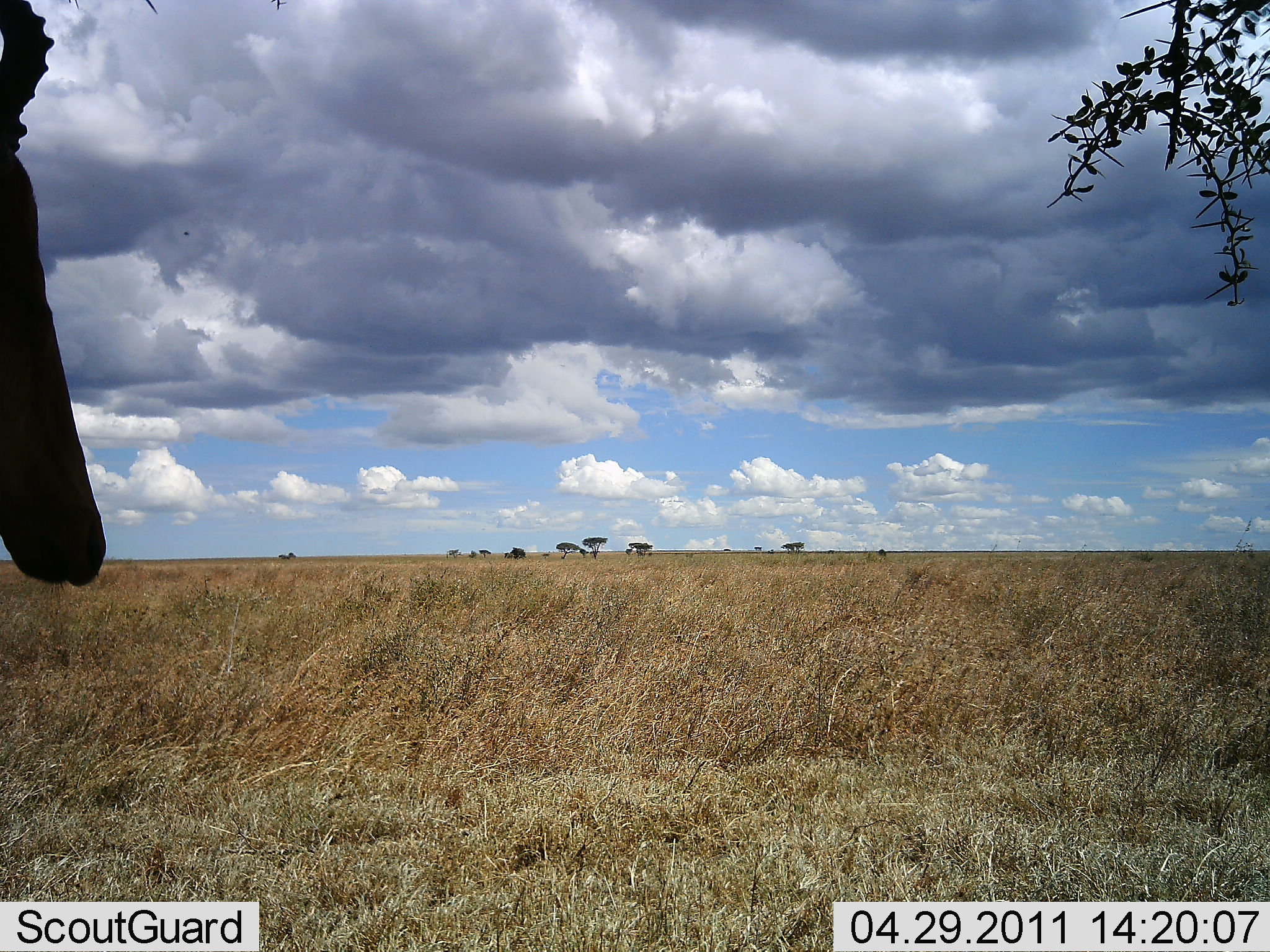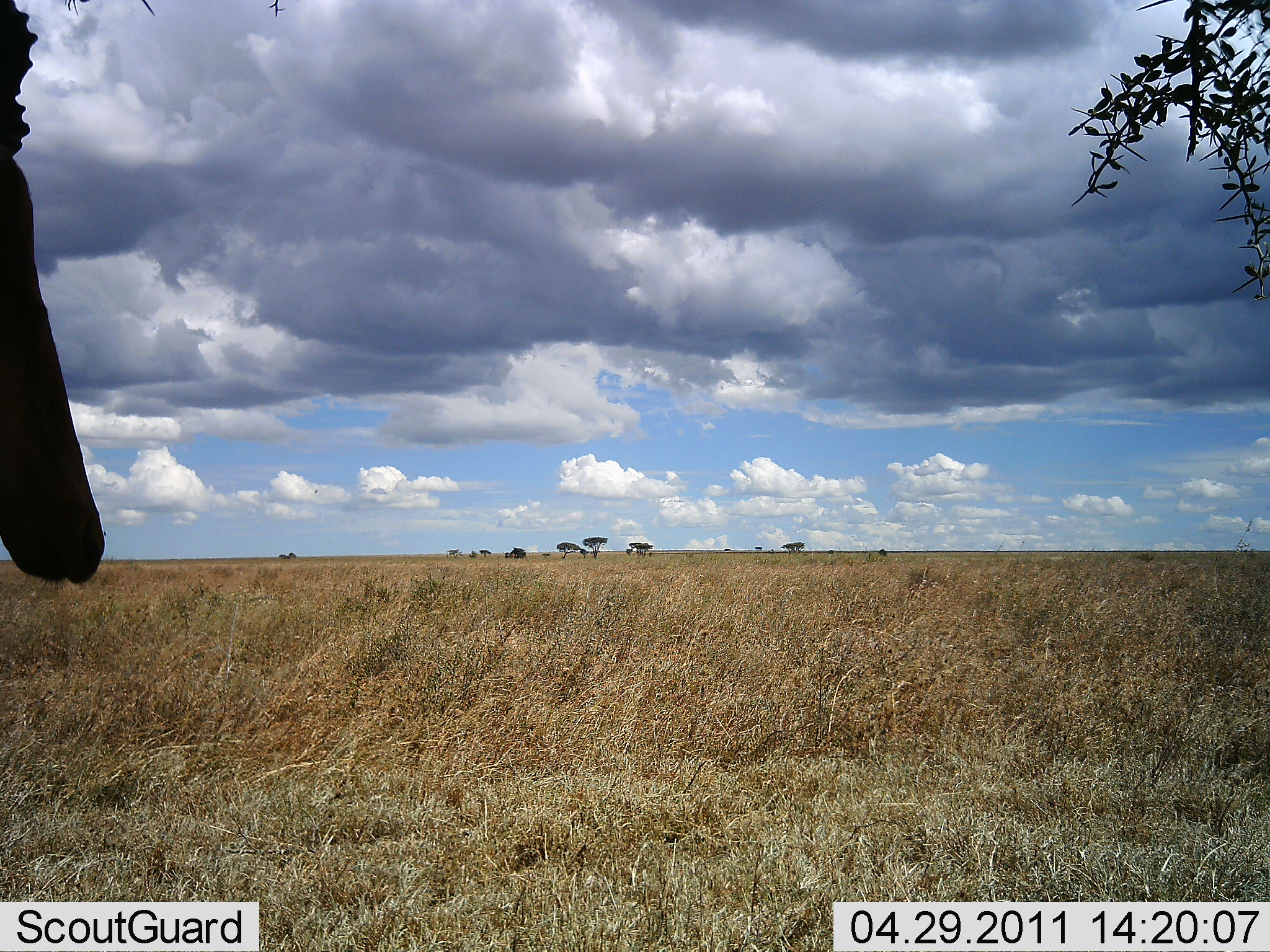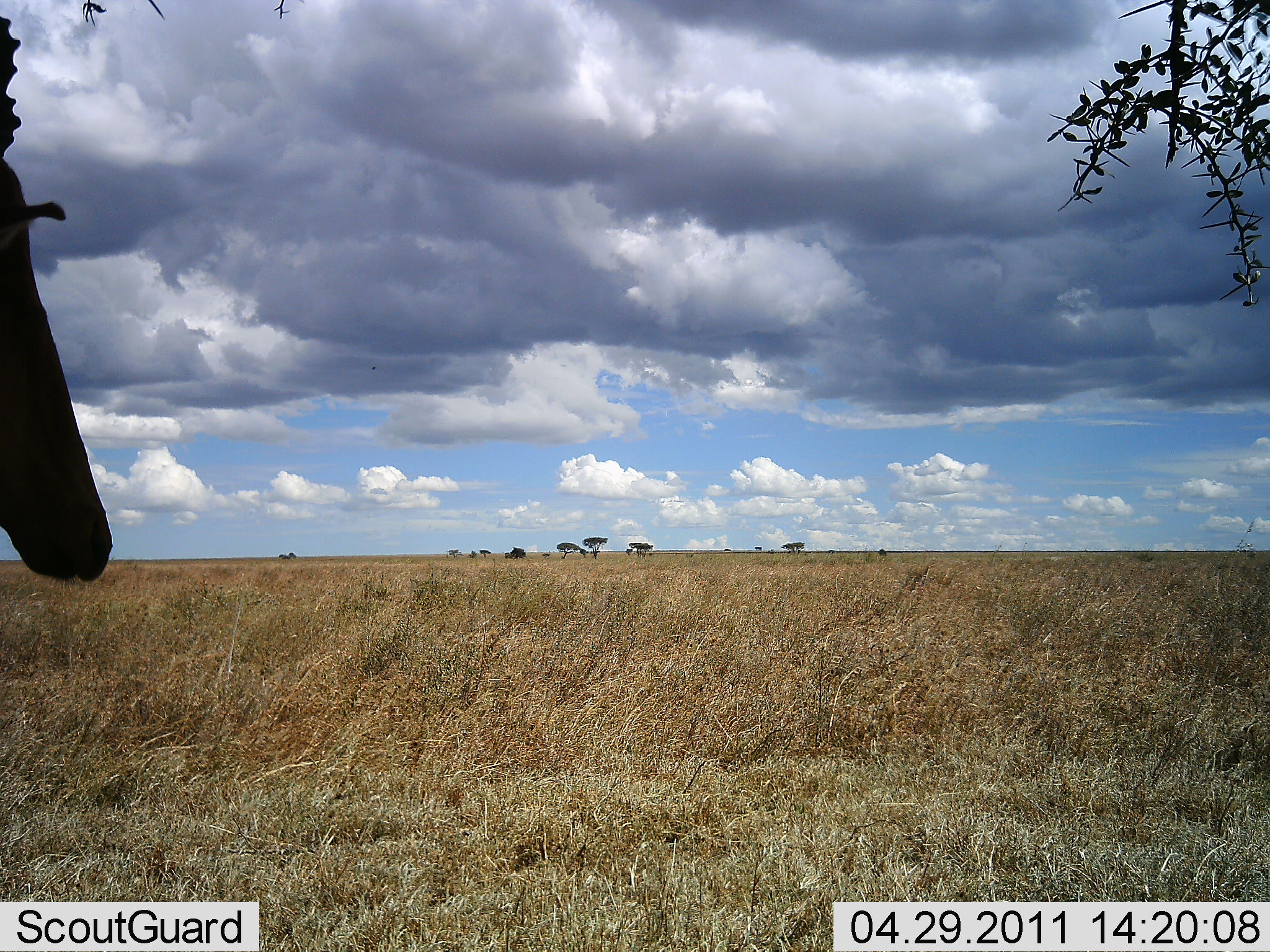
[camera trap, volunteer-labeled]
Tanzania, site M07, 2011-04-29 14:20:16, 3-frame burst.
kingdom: Animalia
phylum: Chordata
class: Mammalia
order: Artiodactyla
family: Bovidae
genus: Alcelaphus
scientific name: Alcelaphus buselaphus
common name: hartebeest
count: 1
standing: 100%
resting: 0%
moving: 0%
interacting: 0%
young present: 0%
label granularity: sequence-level